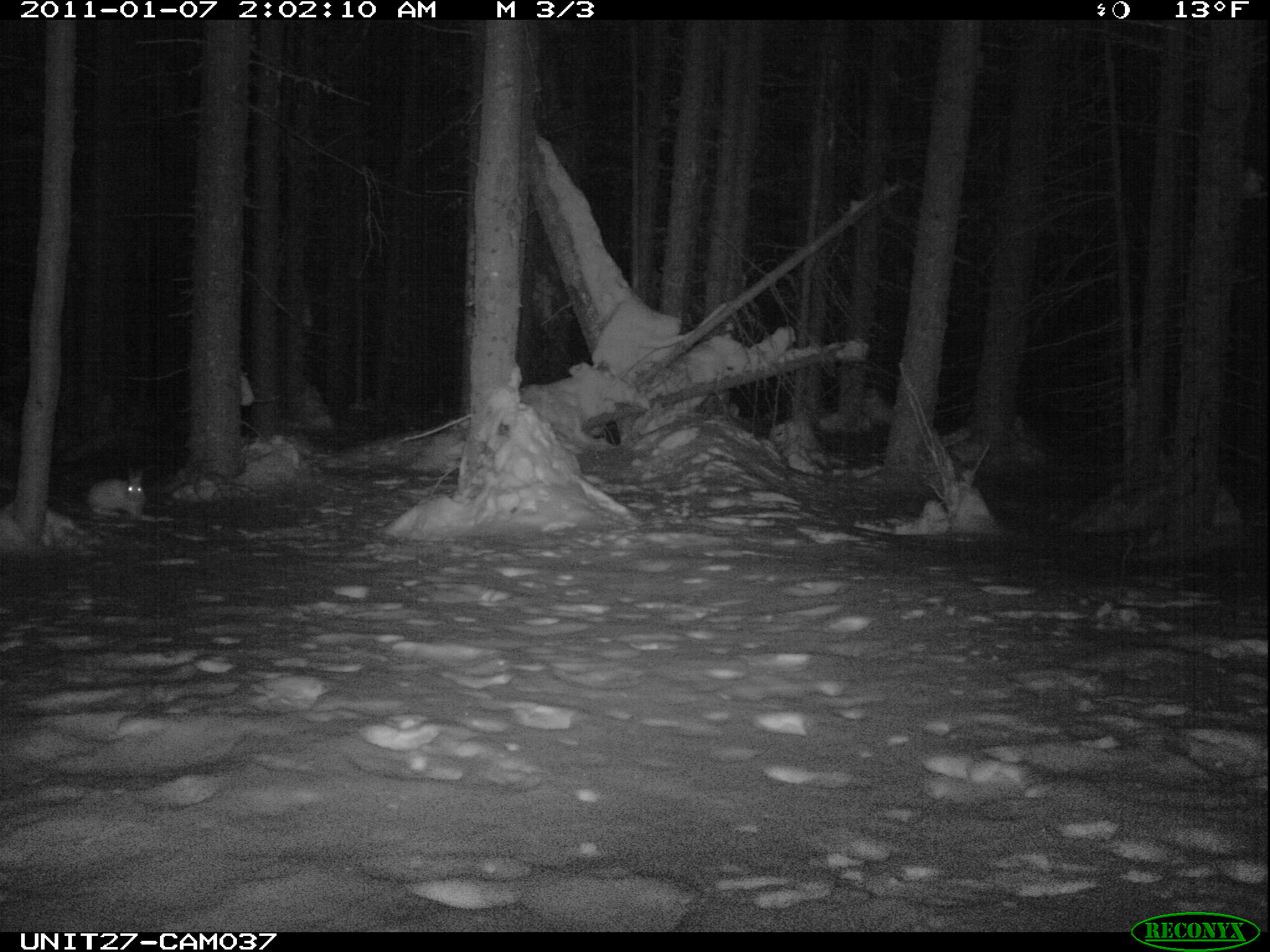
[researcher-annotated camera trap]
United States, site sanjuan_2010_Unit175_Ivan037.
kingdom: Animalia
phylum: Chordata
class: Mammalia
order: Lagomorpha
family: Leporidae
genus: Lepus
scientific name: Lepus americanus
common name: snowshoe hare